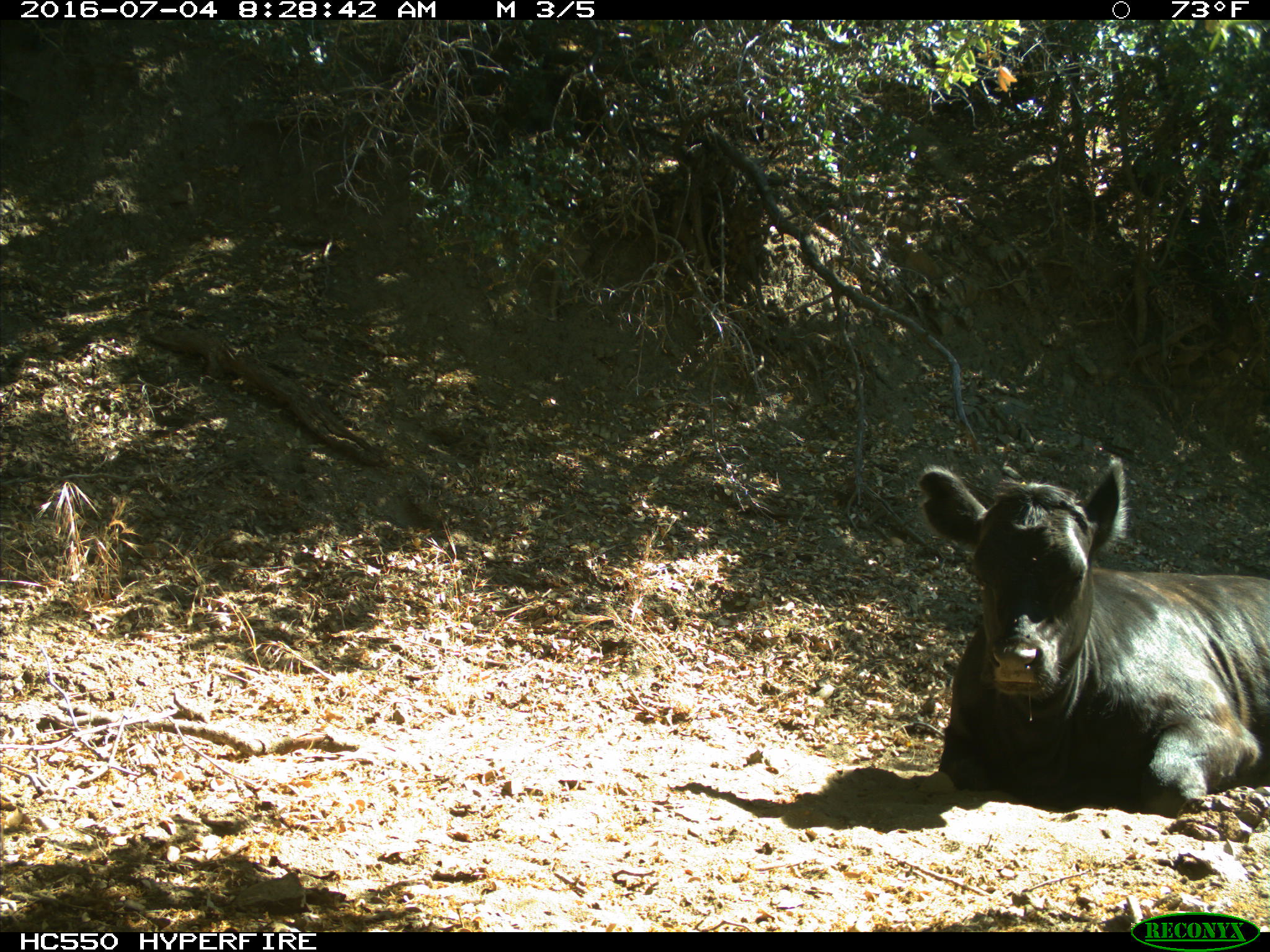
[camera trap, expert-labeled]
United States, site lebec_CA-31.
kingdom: Animalia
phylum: Chordata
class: Mammalia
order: Artiodactyla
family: Bovidae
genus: Bos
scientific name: Bos taurus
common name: domestic cow